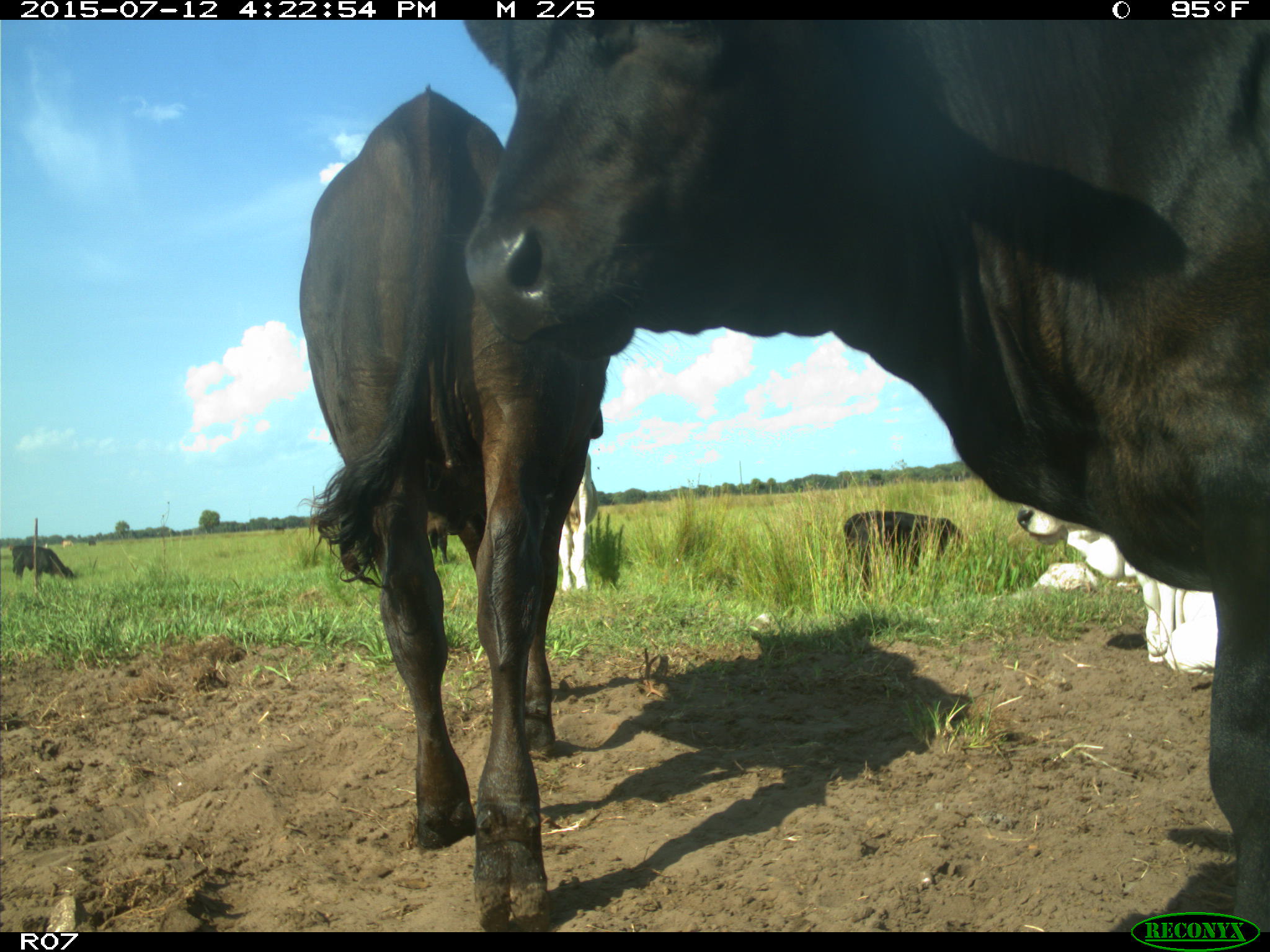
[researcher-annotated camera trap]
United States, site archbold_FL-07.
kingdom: Animalia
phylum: Chordata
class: Mammalia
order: Artiodactyla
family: Bovidae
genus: Bos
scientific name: Bos taurus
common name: domestic cow